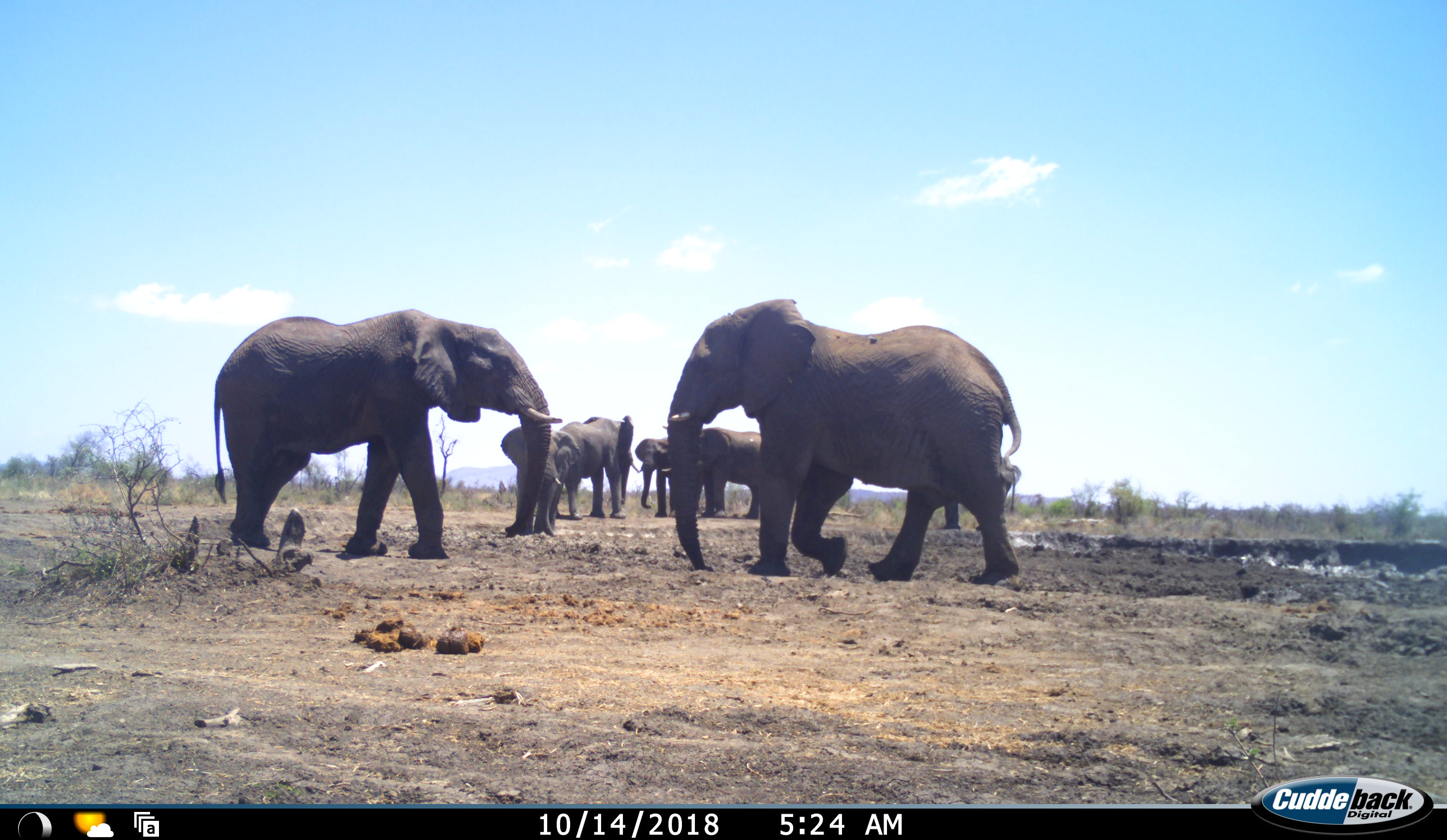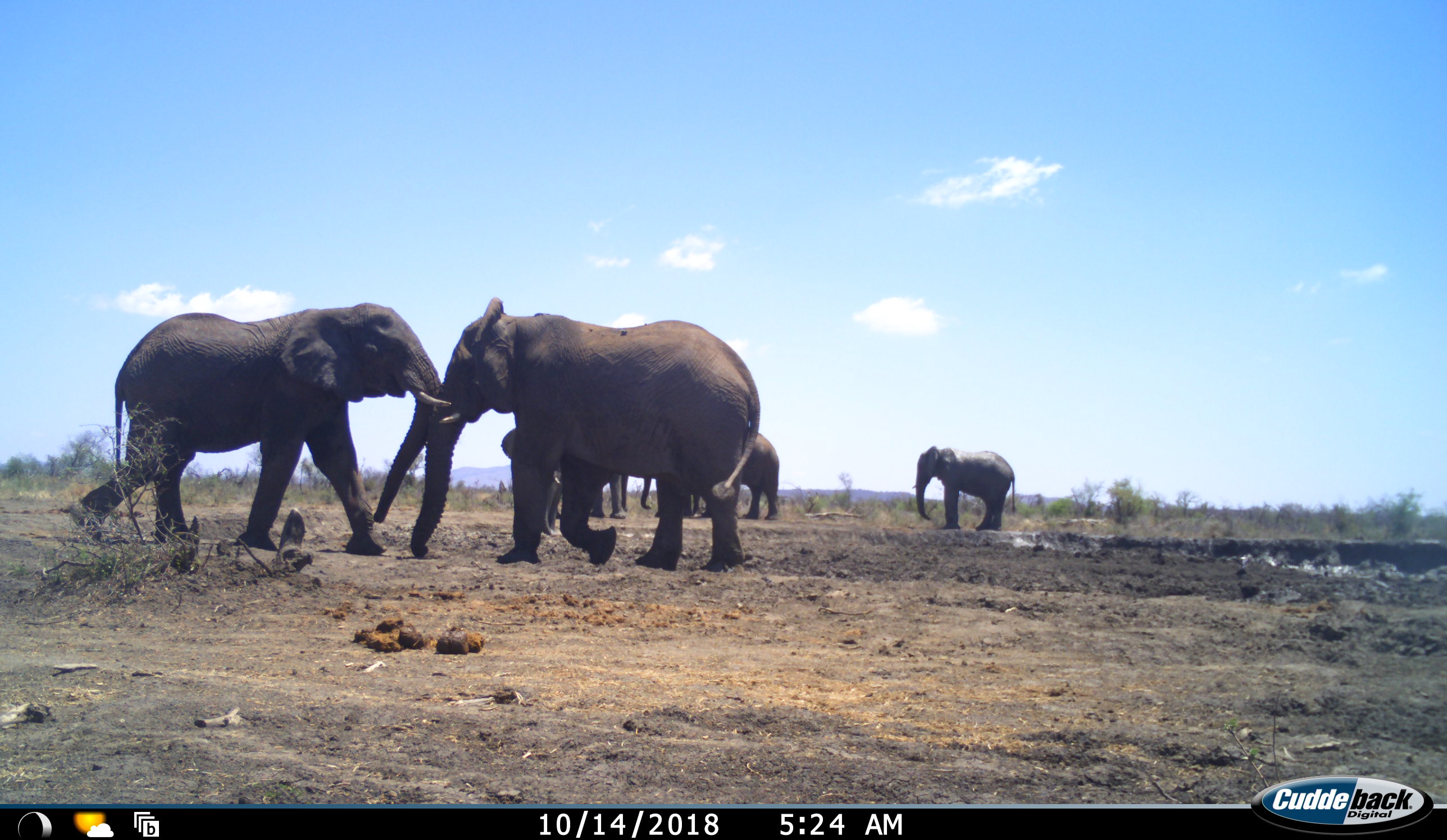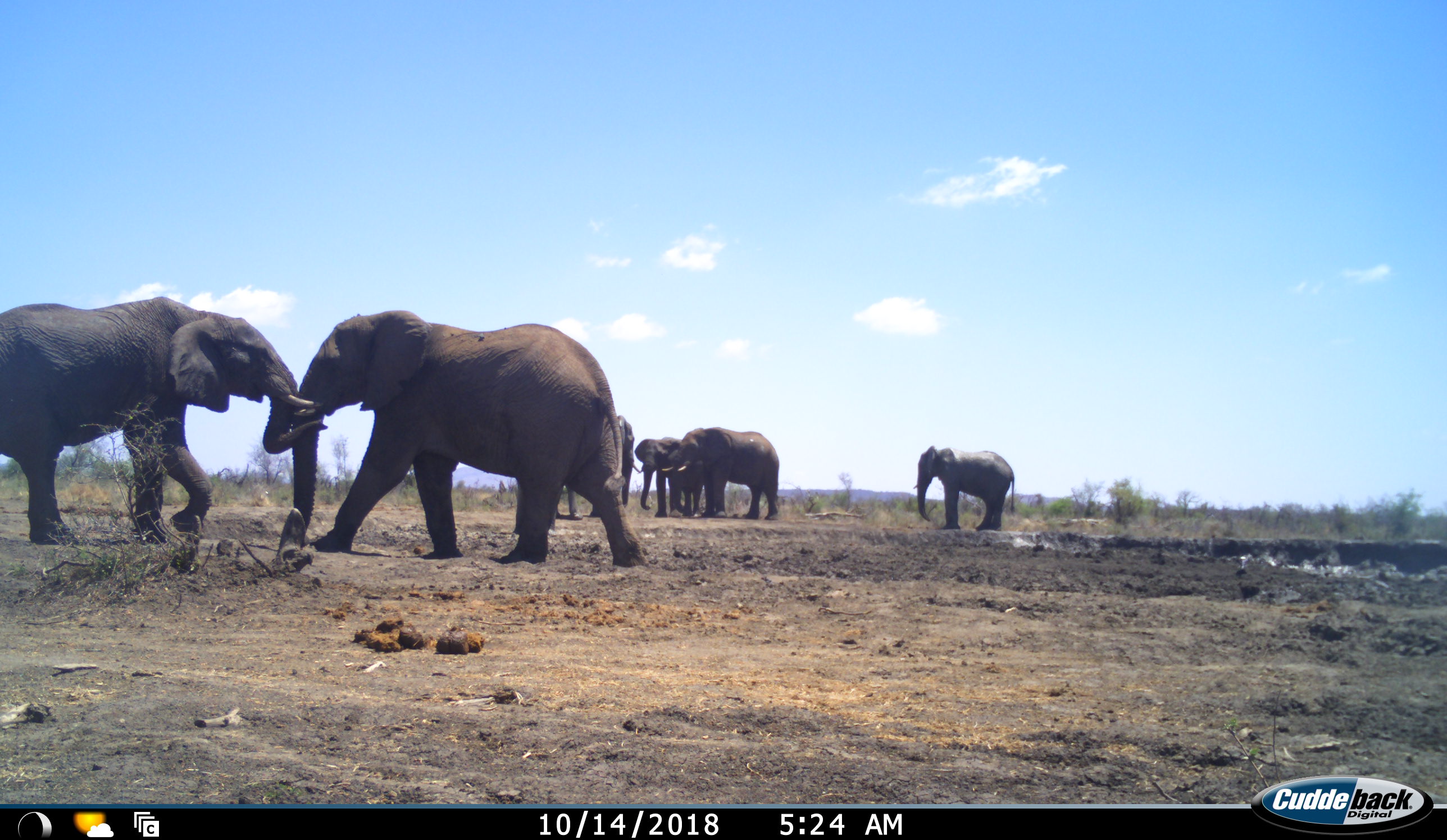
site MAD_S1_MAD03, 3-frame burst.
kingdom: Animalia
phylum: Chordata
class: Mammalia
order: Proboscidea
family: Elephantidae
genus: Loxodonta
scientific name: Loxodonta africana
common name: african bush elephant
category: elephant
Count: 7.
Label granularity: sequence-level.